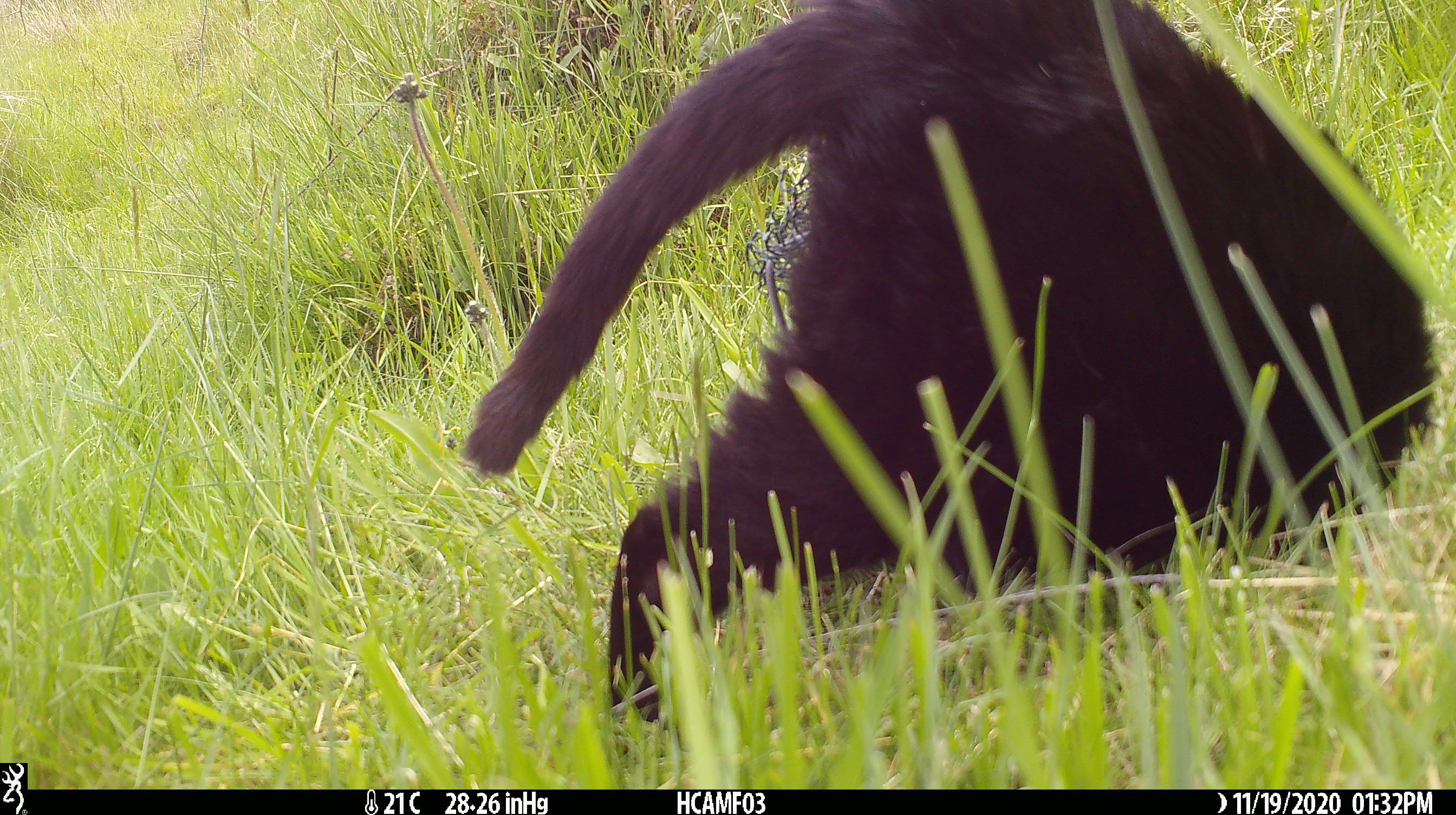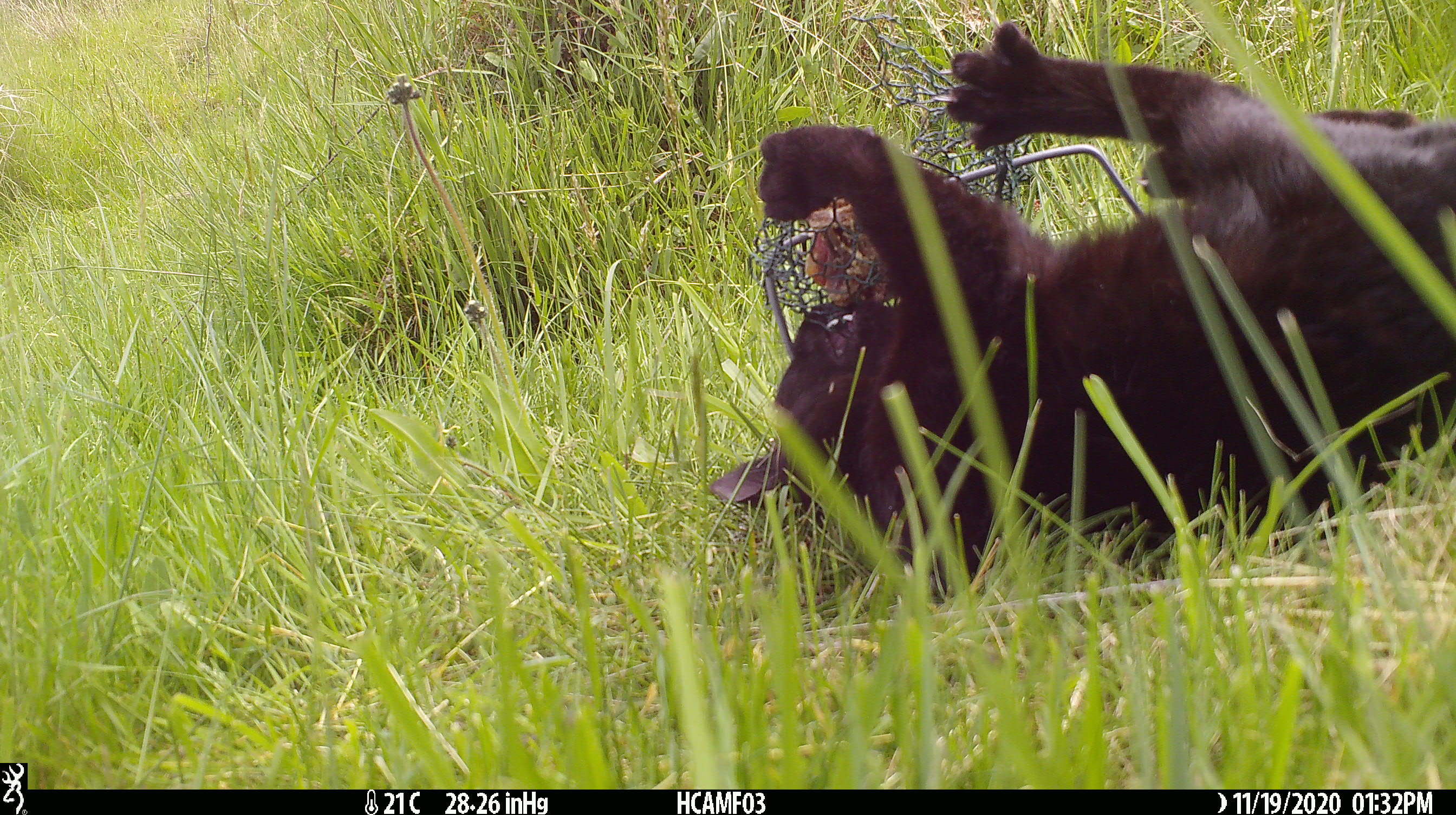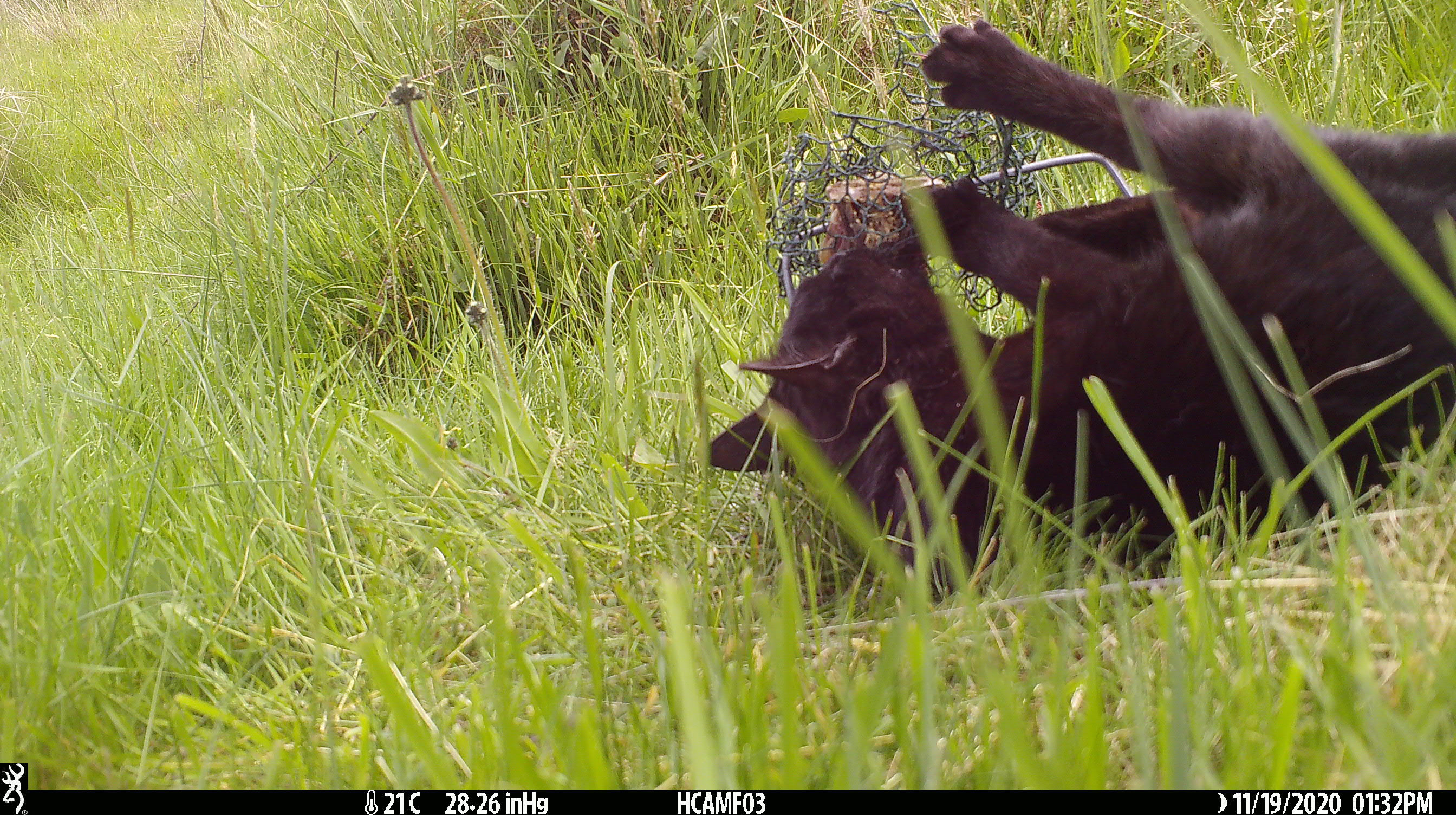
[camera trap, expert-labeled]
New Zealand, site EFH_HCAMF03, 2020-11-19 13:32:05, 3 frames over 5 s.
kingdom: Animalia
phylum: Chordata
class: Mammalia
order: Carnivora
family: Felidae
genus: Felis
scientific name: Felis catus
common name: domestic cat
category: cat